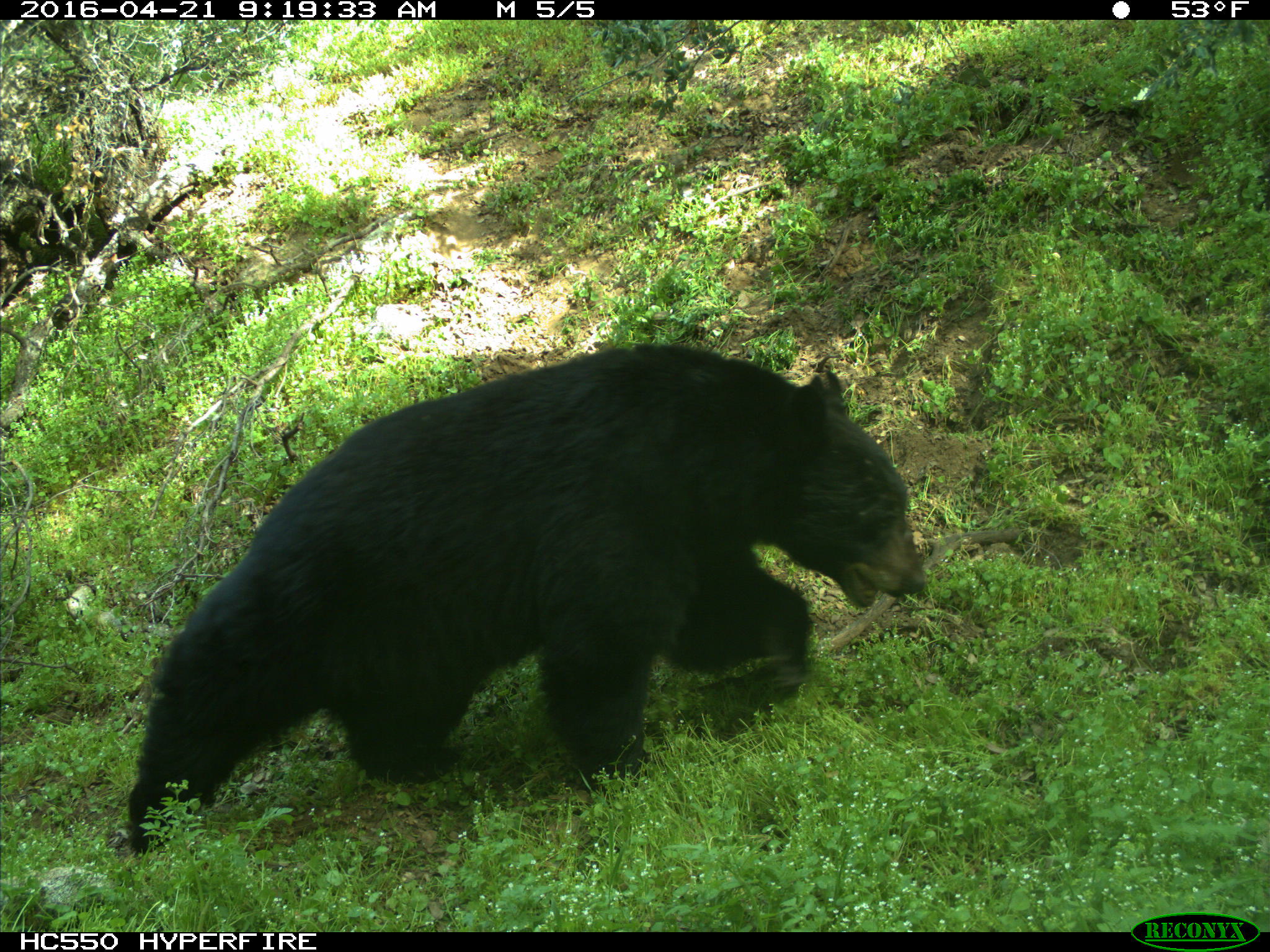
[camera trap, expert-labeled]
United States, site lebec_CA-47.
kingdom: Animalia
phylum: Chordata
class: Mammalia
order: Carnivora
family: Ursidae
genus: Ursus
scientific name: Ursus americanus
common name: american black bear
Ursus americanus (american black bear).